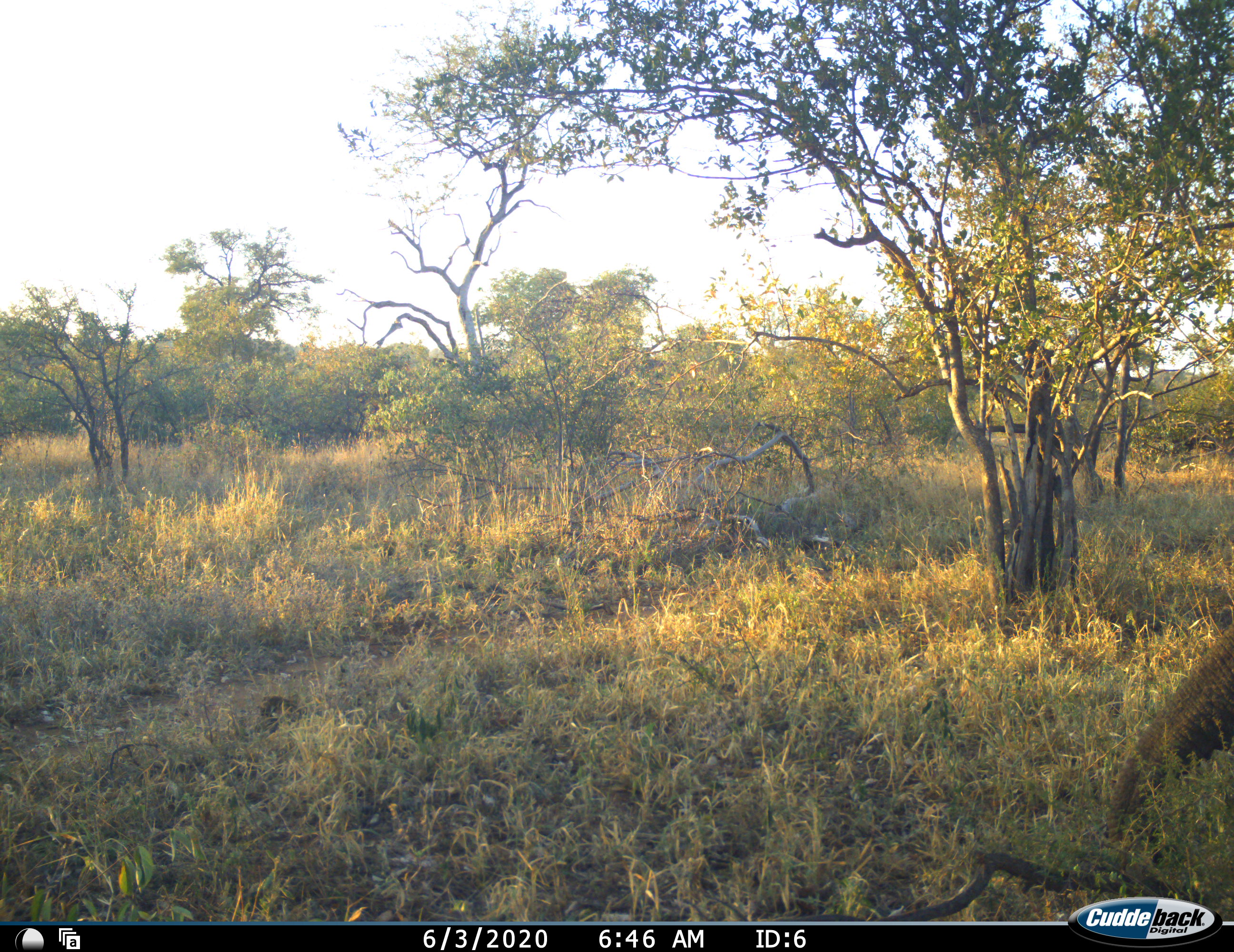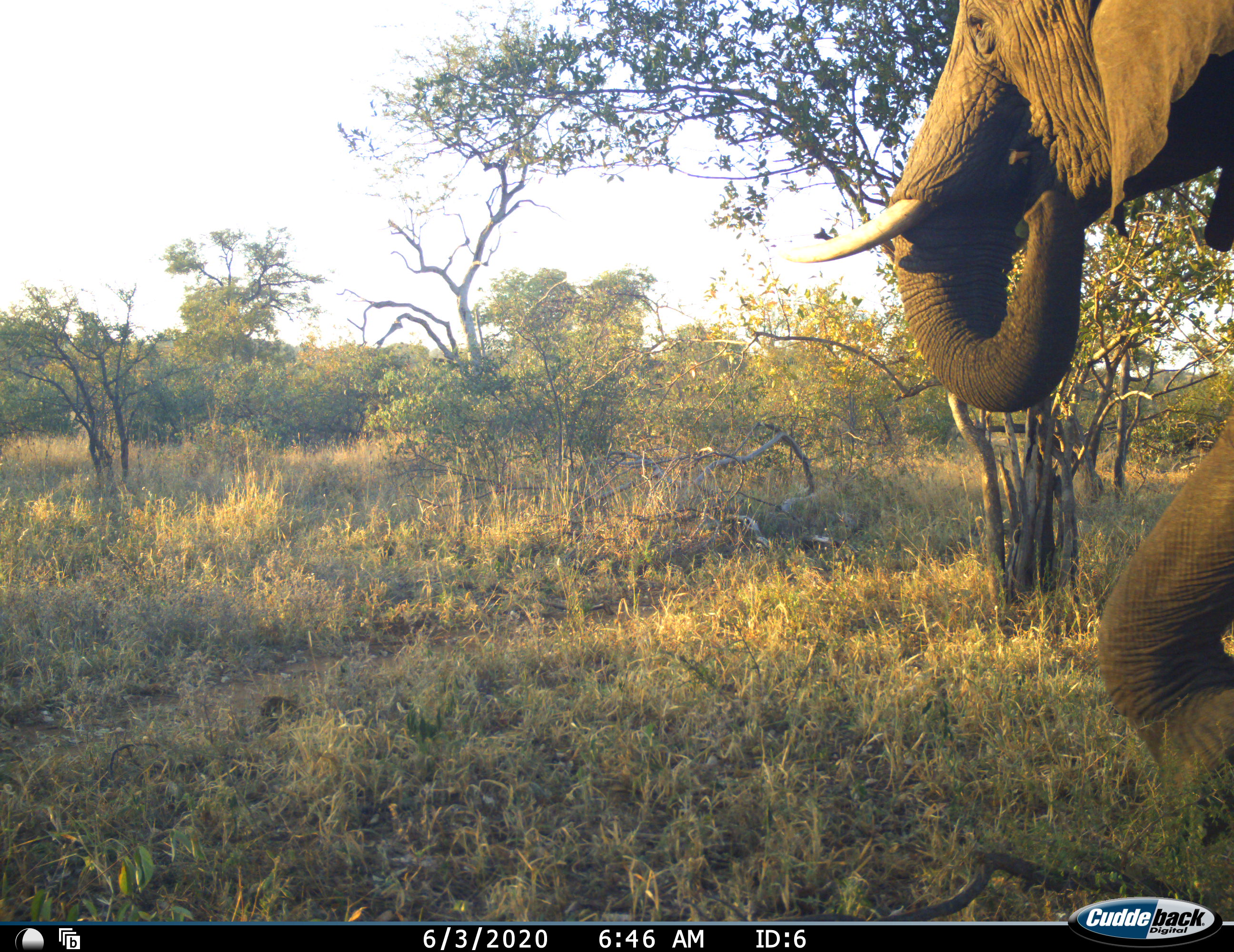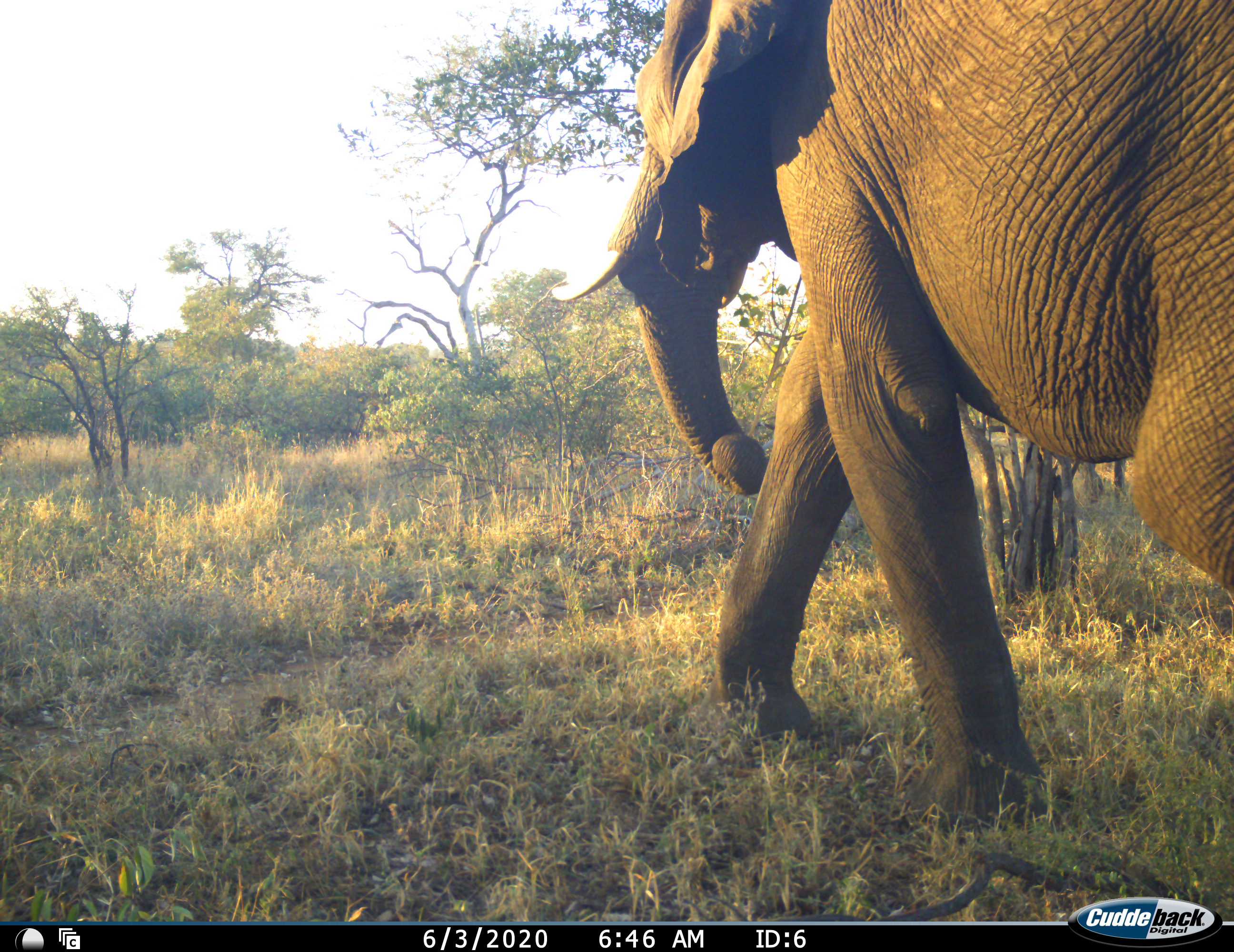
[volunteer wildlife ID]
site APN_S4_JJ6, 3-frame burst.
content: unidentified animal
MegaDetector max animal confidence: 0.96